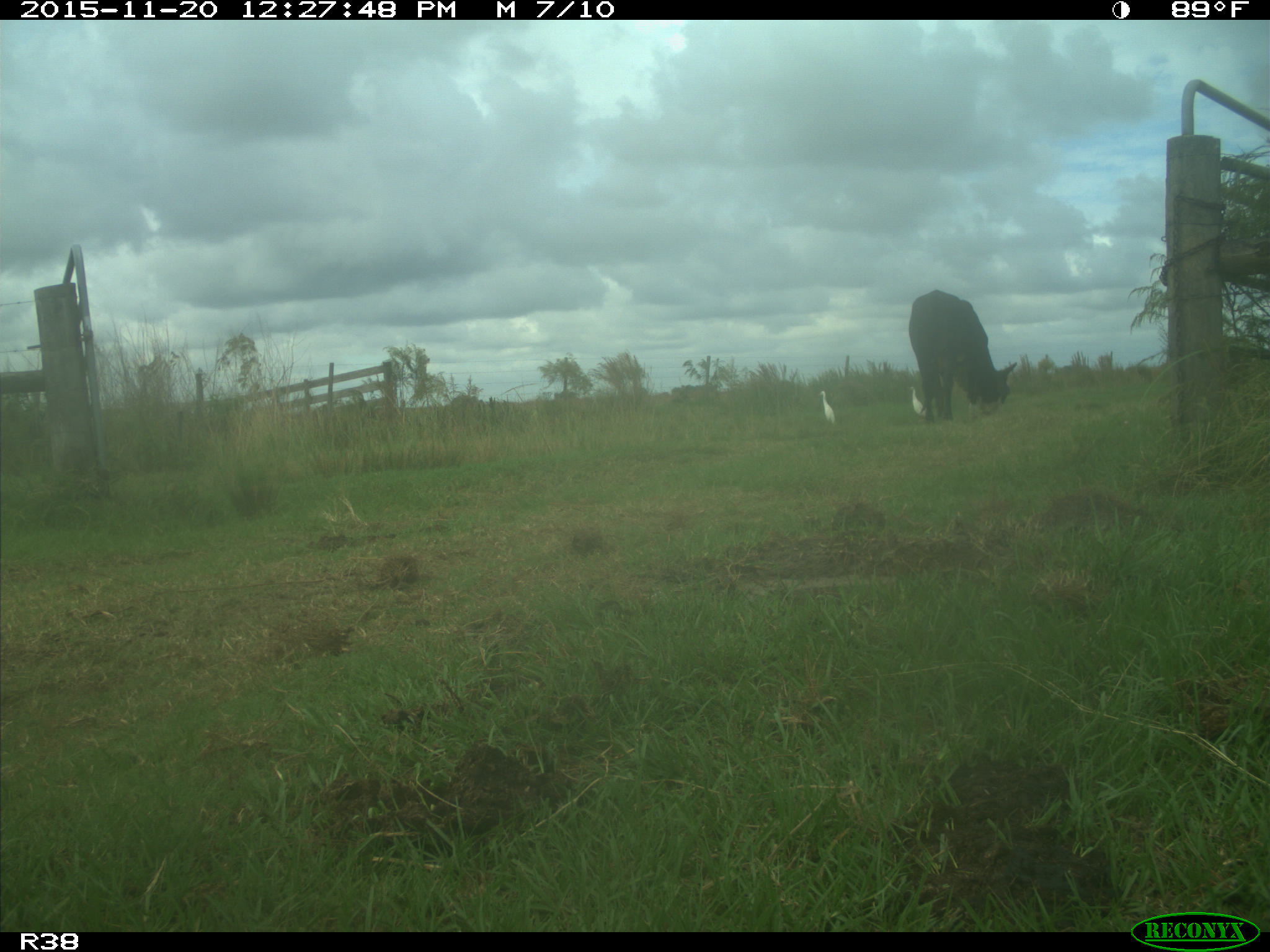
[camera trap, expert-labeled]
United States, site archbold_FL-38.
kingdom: Animalia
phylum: Chordata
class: Mammalia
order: Artiodactyla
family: Bovidae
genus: Bos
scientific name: Bos taurus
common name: domestic cow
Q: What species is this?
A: Bos taurus (domestic cow).